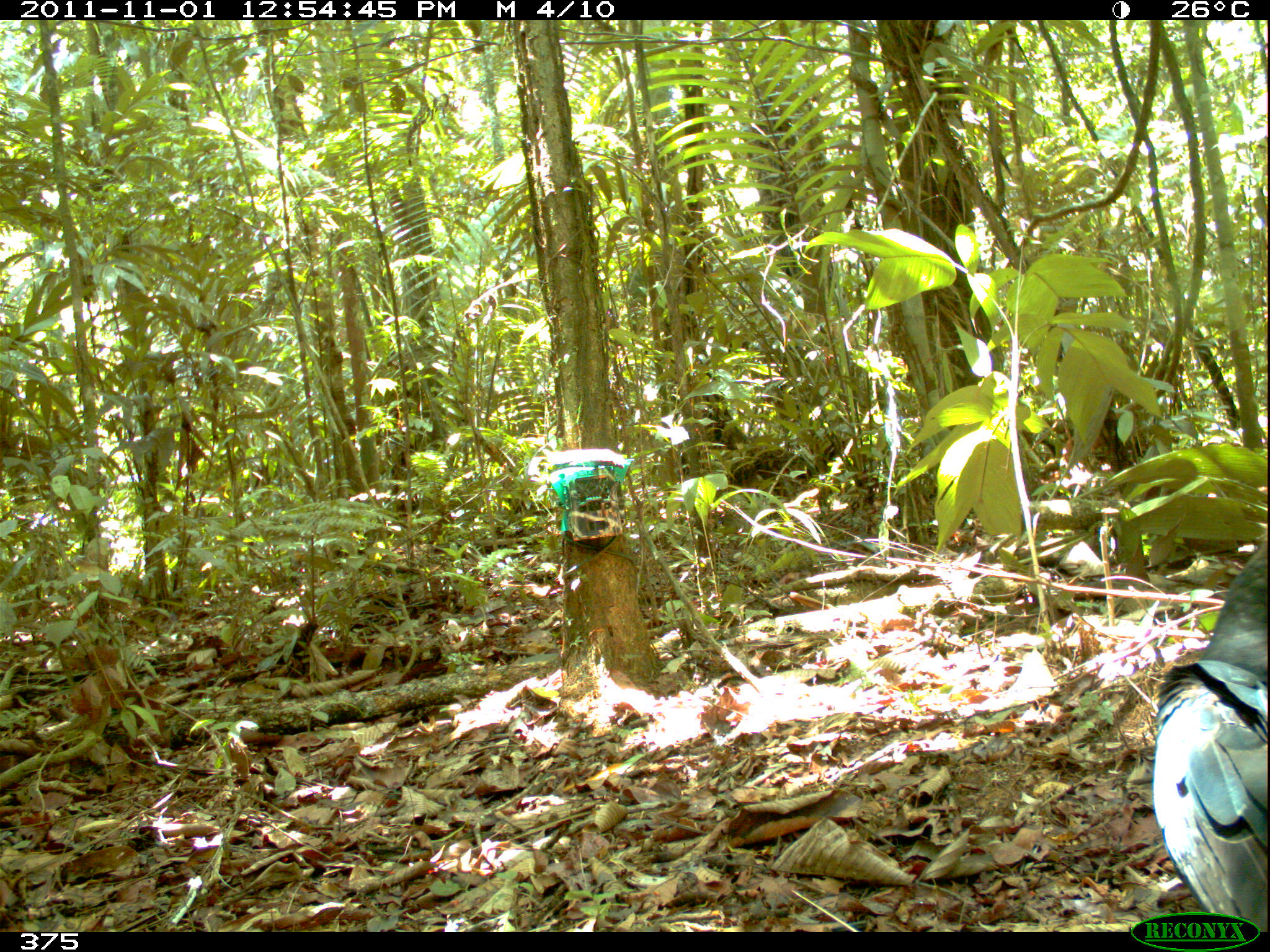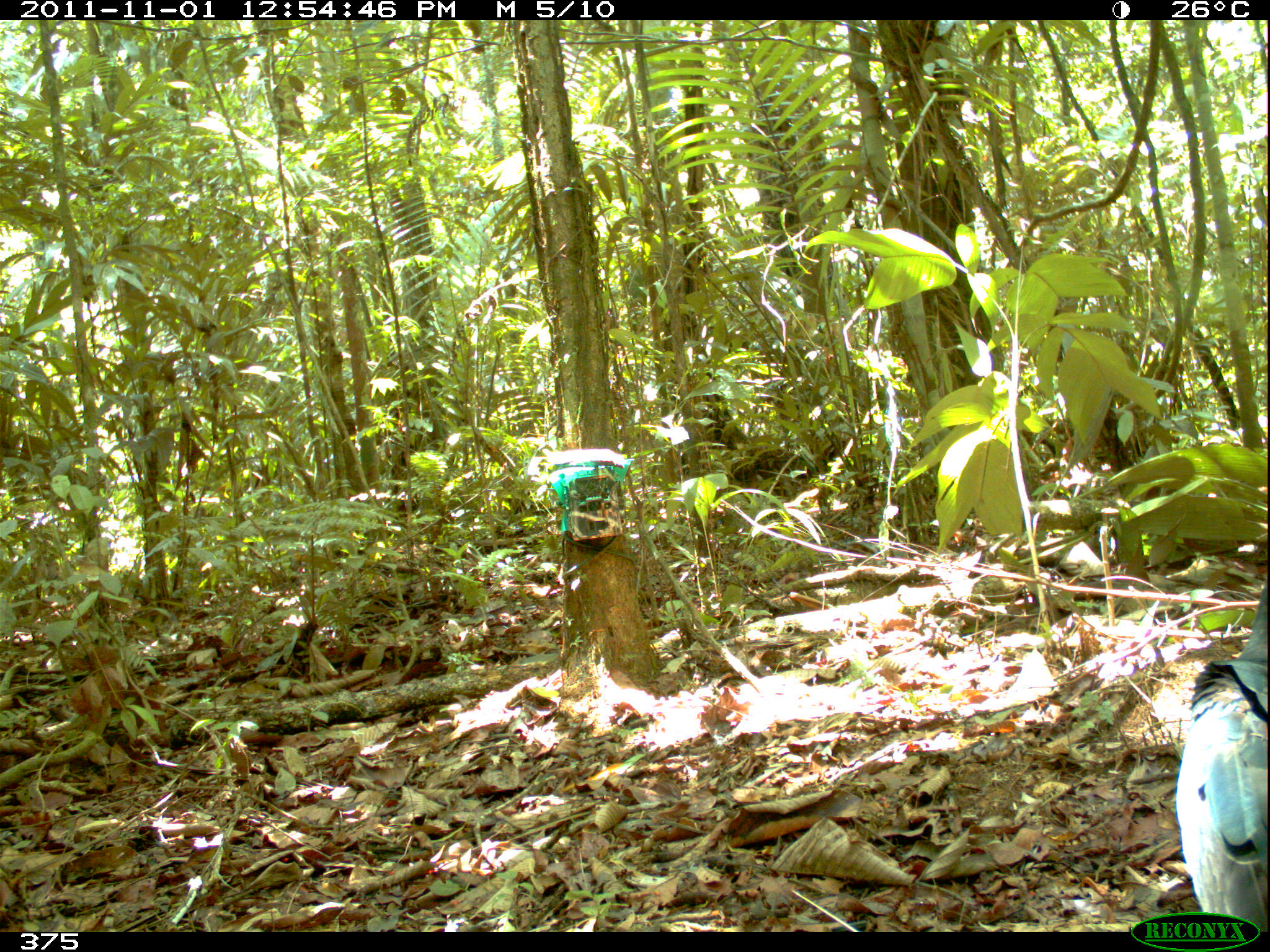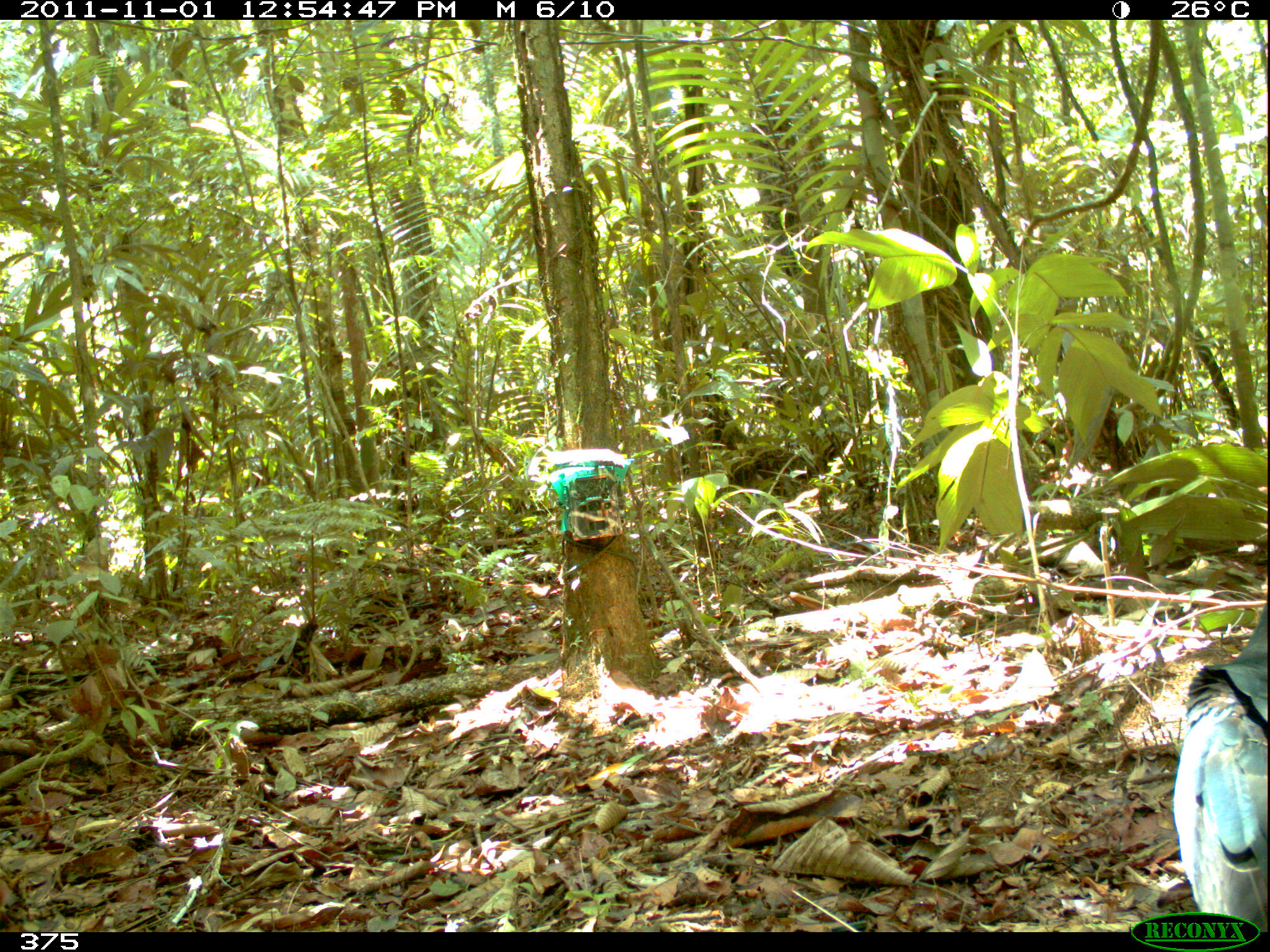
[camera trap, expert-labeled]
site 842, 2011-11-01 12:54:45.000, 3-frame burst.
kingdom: Animalia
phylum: Chordata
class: Aves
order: Cathartiformes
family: Cathartidae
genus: Cathartes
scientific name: Cathartes melambrotus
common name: greater yellow-headed vulture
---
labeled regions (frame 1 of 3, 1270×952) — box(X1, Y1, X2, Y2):
cathartes melambrotus: box(1146, 539, 1268, 932)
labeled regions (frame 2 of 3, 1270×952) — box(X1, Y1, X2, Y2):
cathartes melambrotus: box(1171, 583, 1270, 933)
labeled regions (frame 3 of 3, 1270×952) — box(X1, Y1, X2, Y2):
cathartes melambrotus: box(1171, 583, 1270, 933)